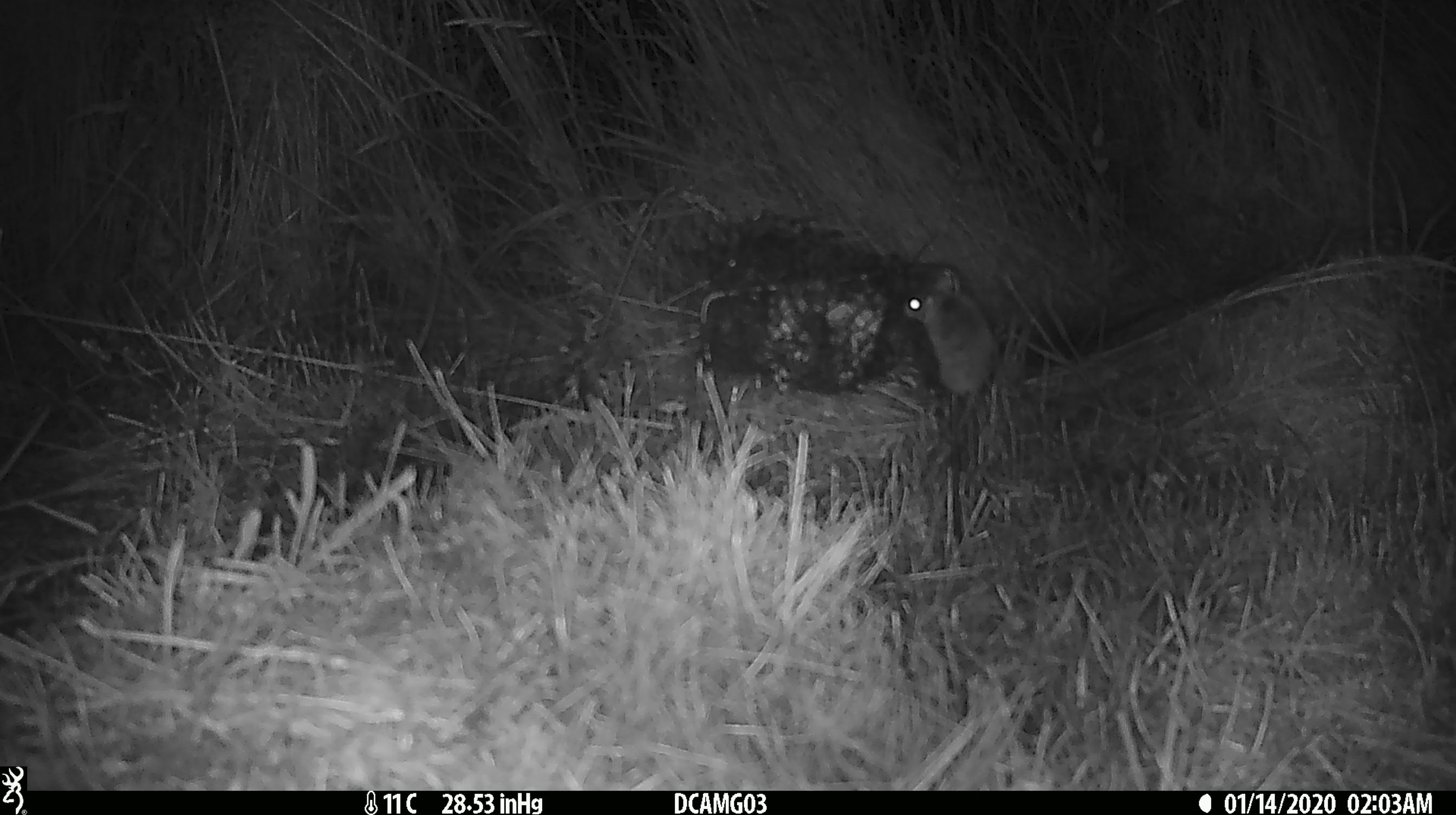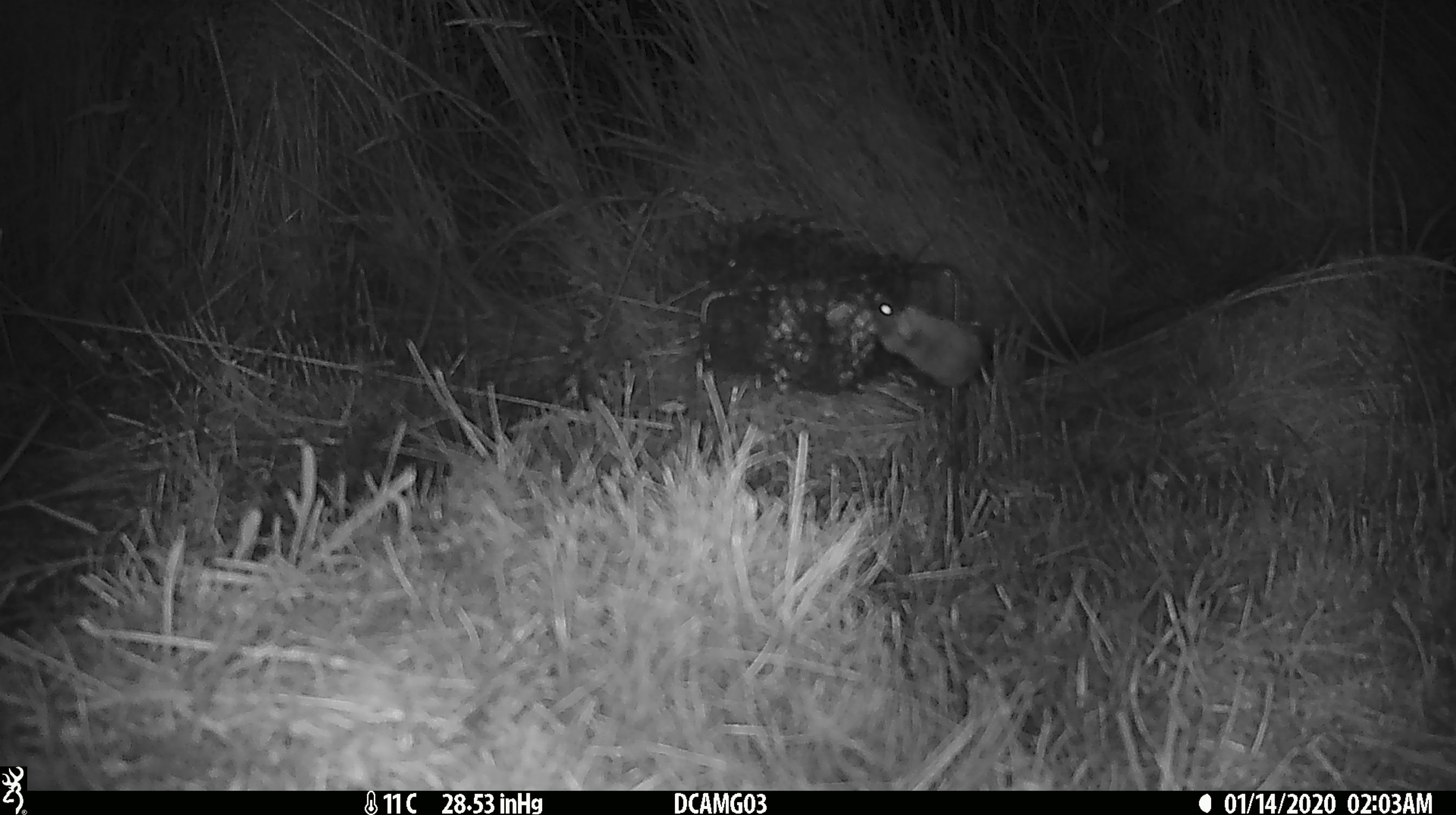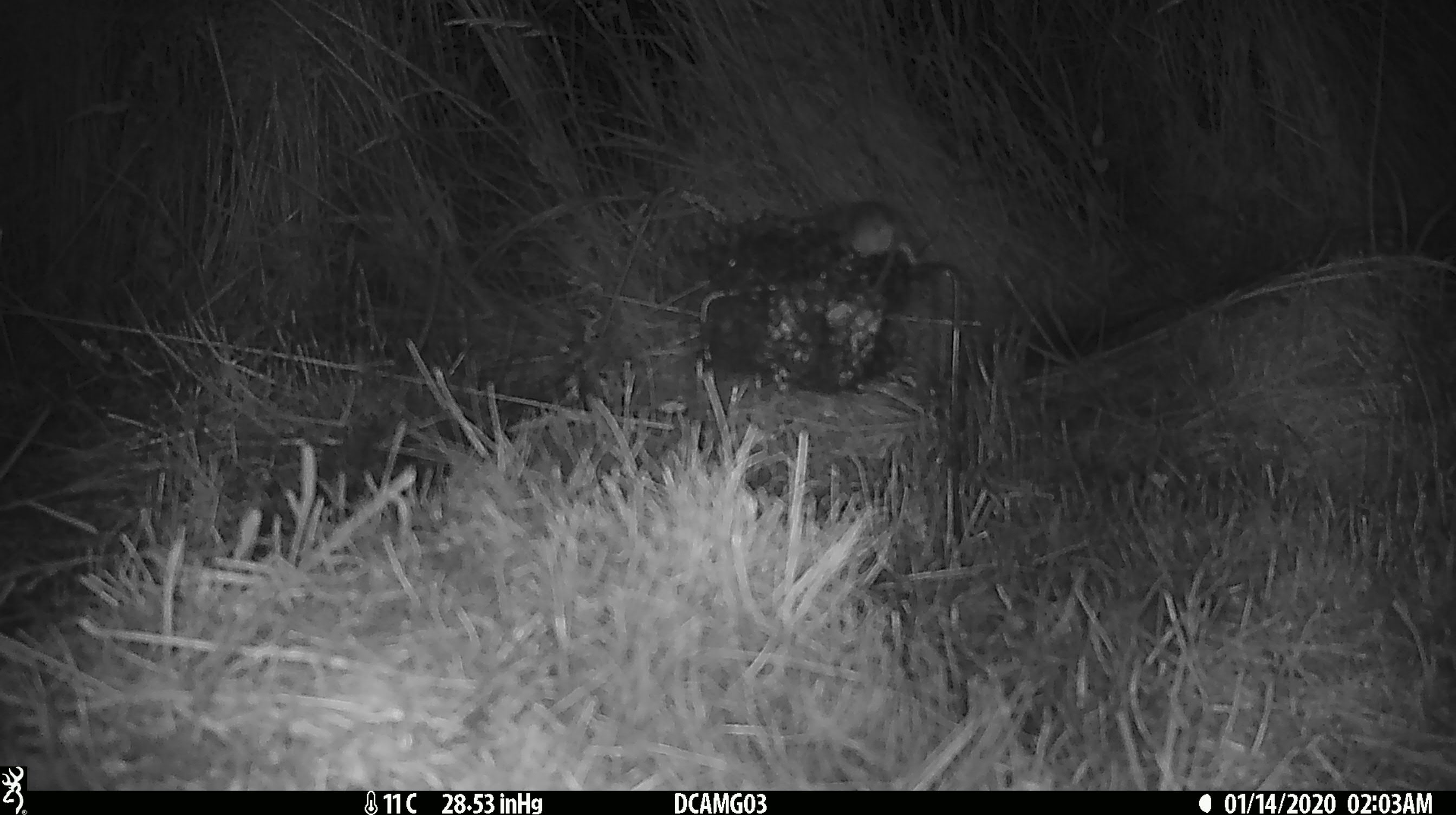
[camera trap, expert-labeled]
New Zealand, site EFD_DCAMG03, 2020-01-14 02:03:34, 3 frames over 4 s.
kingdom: Animalia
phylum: Chordata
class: Mammalia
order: Rodentia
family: Muridae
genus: Mus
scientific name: Mus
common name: mouse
Mouse (Mus).